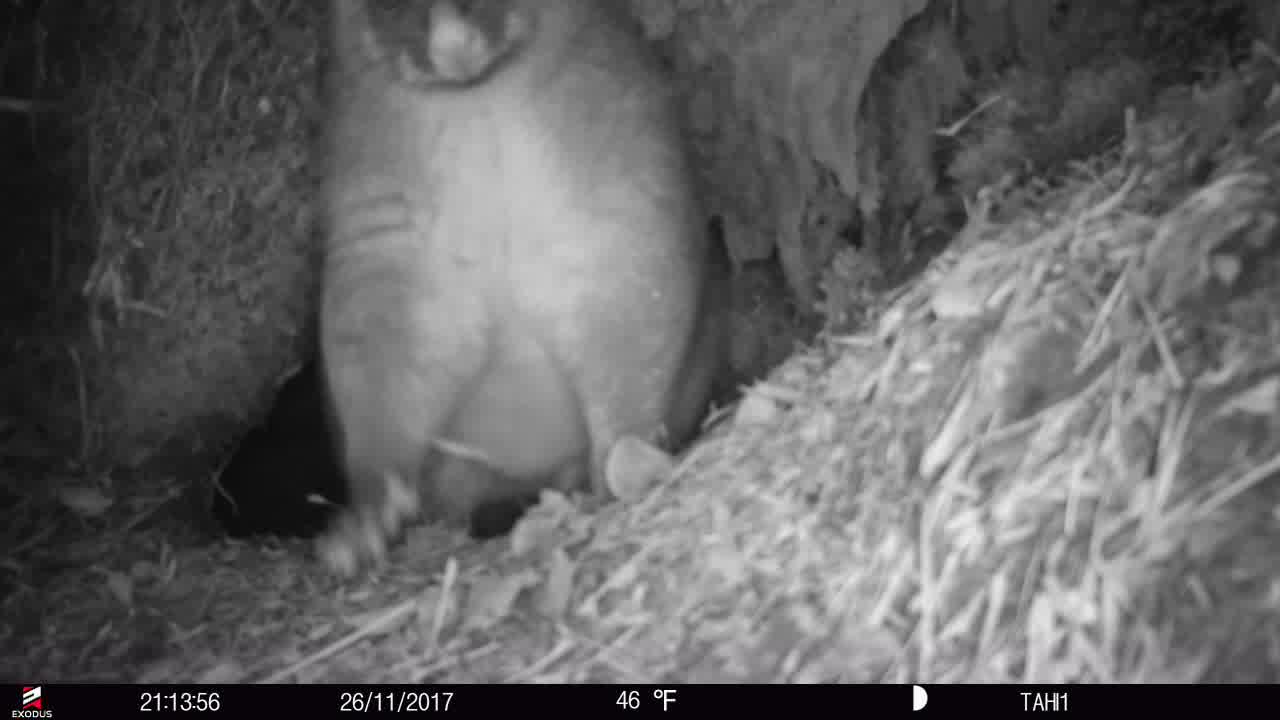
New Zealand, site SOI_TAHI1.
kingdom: Animalia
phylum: Chordata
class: Mammalia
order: Diprotodontia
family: Phalangeridae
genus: Trichosurus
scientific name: Trichosurus vulpecula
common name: common brushtail possum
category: possum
Possum (common brushtail possum) (Trichosurus vulpecula).